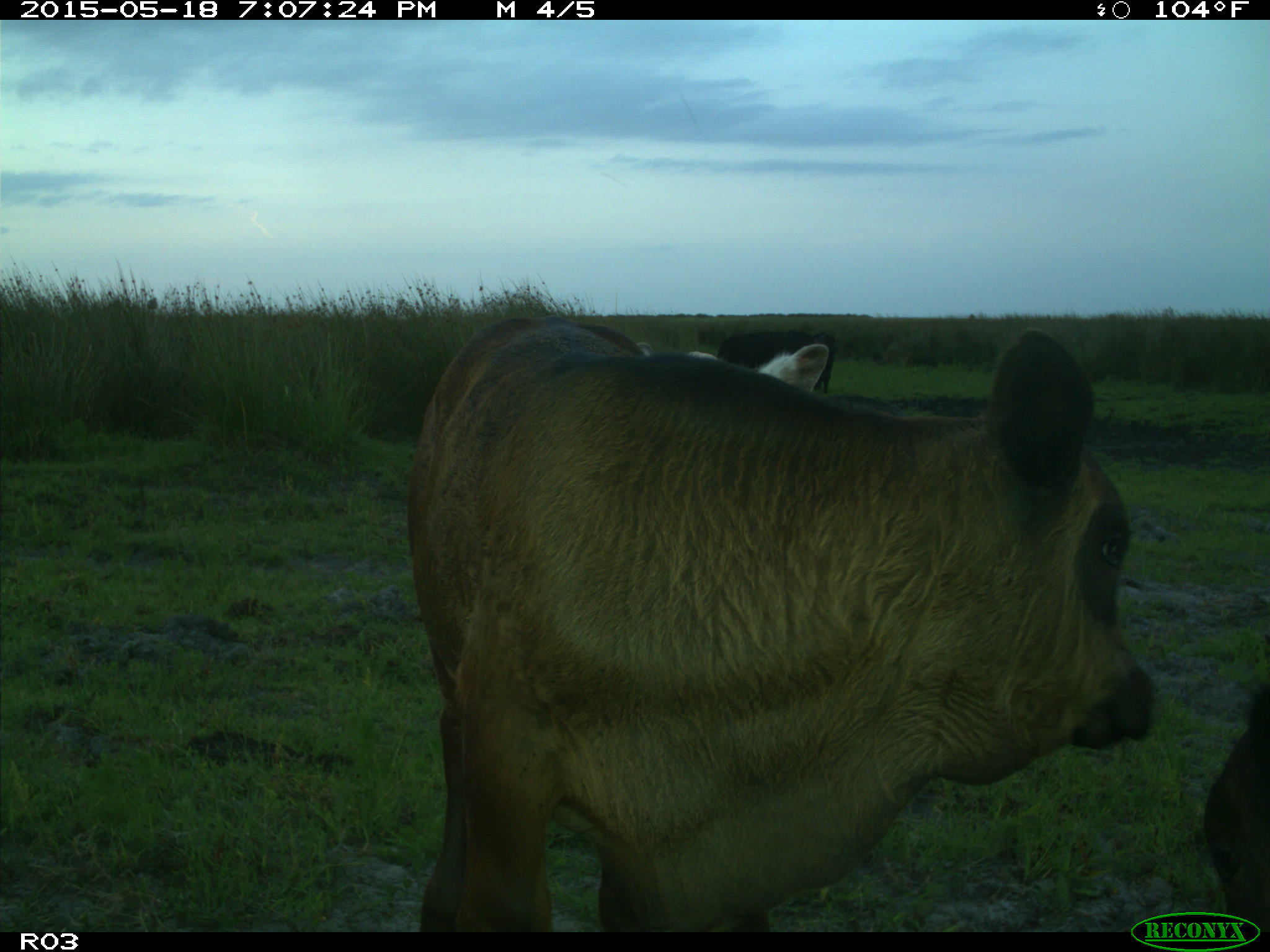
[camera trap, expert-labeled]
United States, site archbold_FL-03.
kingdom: Animalia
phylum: Chordata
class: Mammalia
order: Artiodactyla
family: Bovidae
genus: Bos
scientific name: Bos taurus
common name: domestic cow